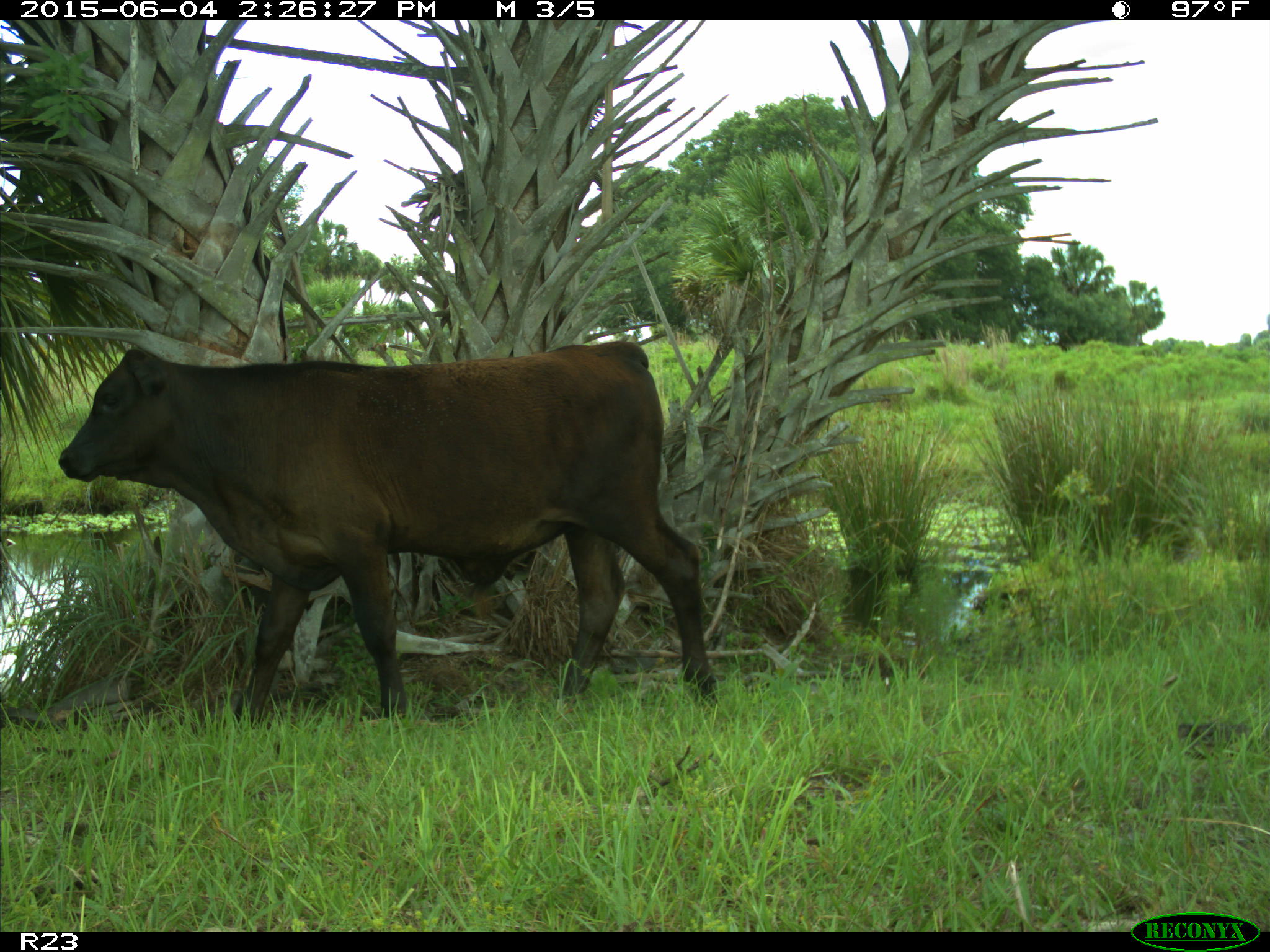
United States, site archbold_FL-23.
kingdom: Animalia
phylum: Chordata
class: Mammalia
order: Artiodactyla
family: Bovidae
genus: Bos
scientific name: Bos taurus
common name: domestic cow